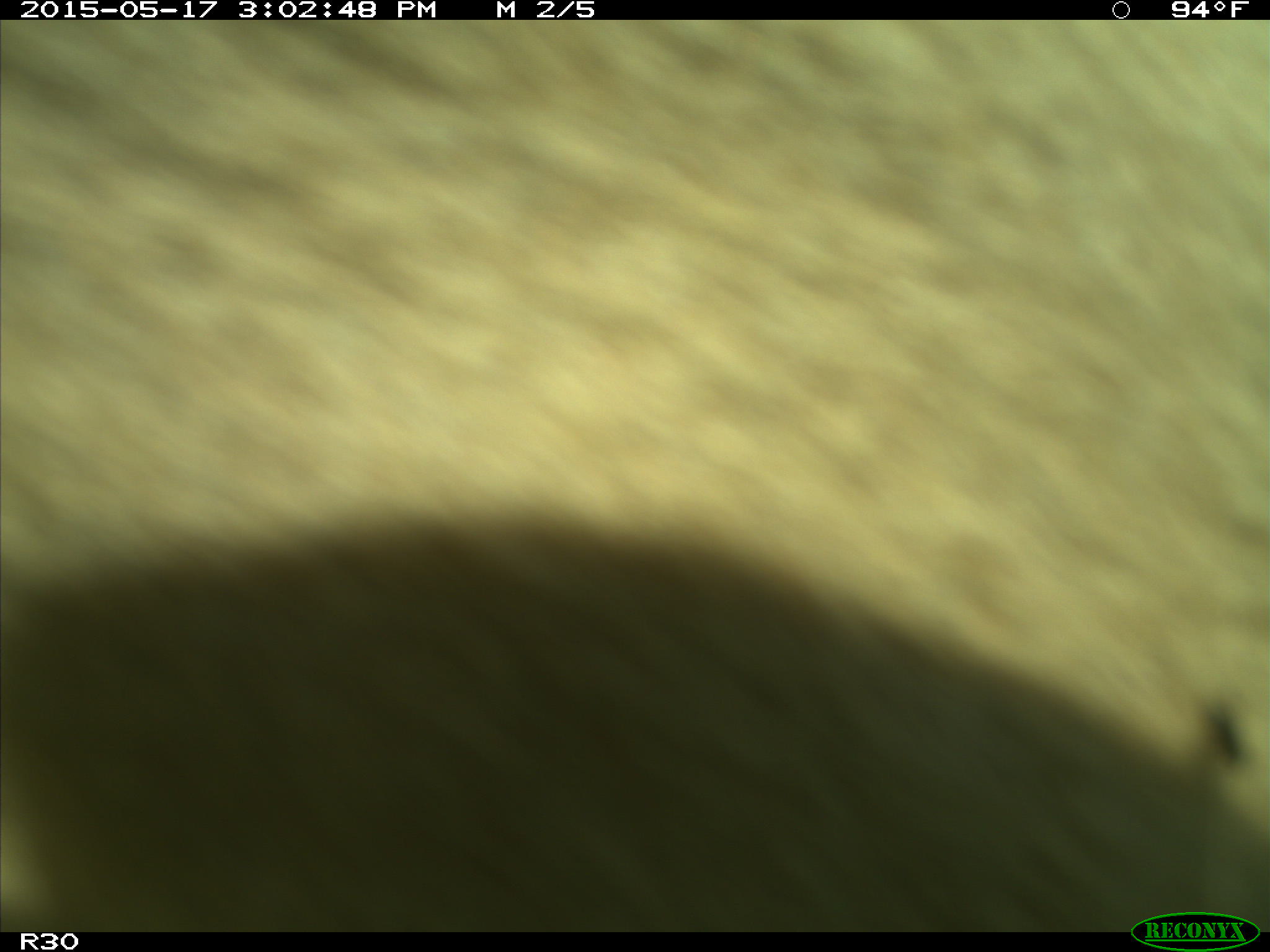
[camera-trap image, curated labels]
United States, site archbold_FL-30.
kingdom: Animalia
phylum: Chordata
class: Mammalia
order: Artiodactyla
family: Bovidae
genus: Bos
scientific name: Bos taurus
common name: domestic cow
Bos taurus (domestic cow).